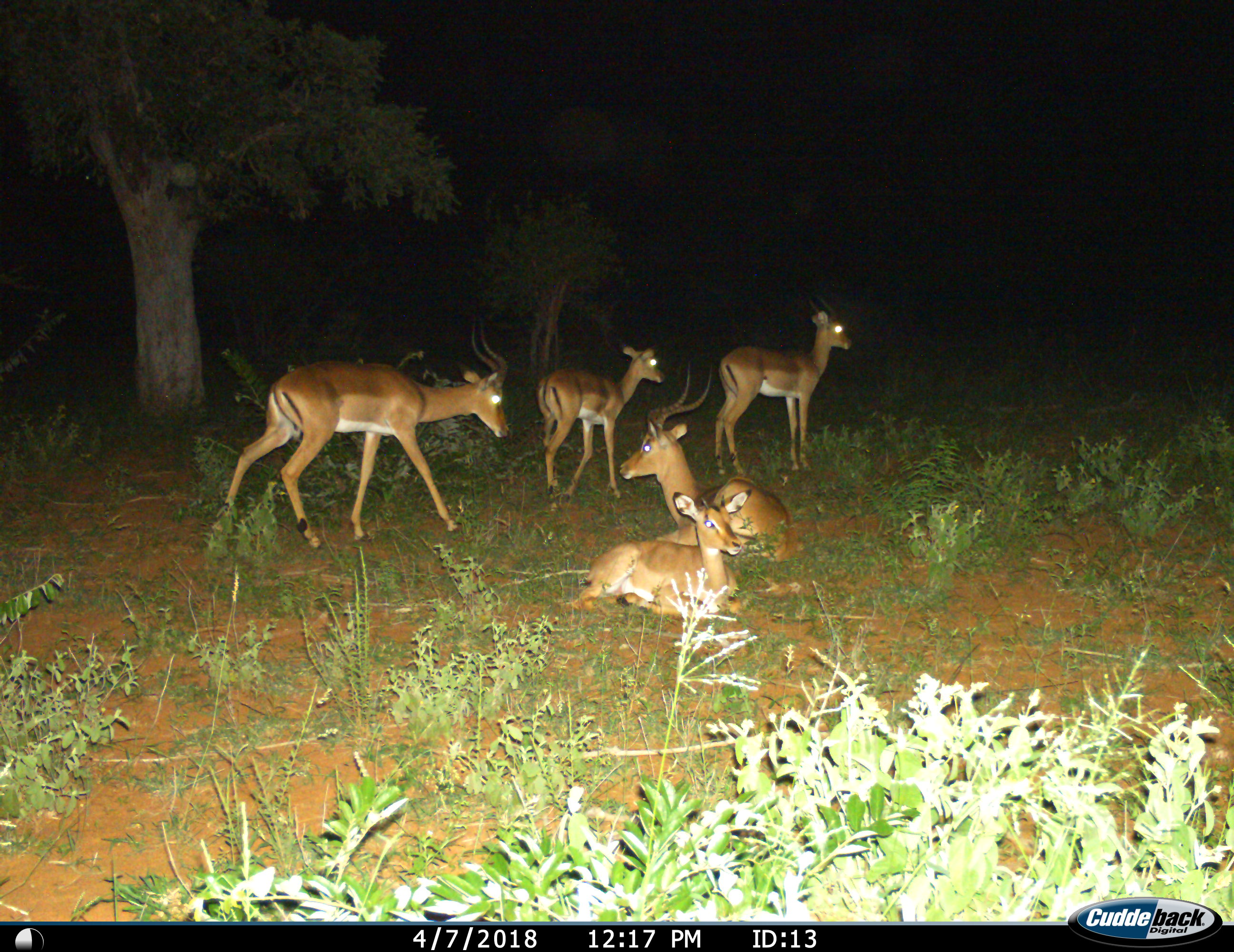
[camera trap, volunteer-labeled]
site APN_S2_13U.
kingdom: Animalia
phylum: Chordata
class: Mammalia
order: Artiodactyla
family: Bovidae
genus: Aepyceros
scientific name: Aepyceros melampus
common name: impala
Impala (Aepyceros melampus), count 5. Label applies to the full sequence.